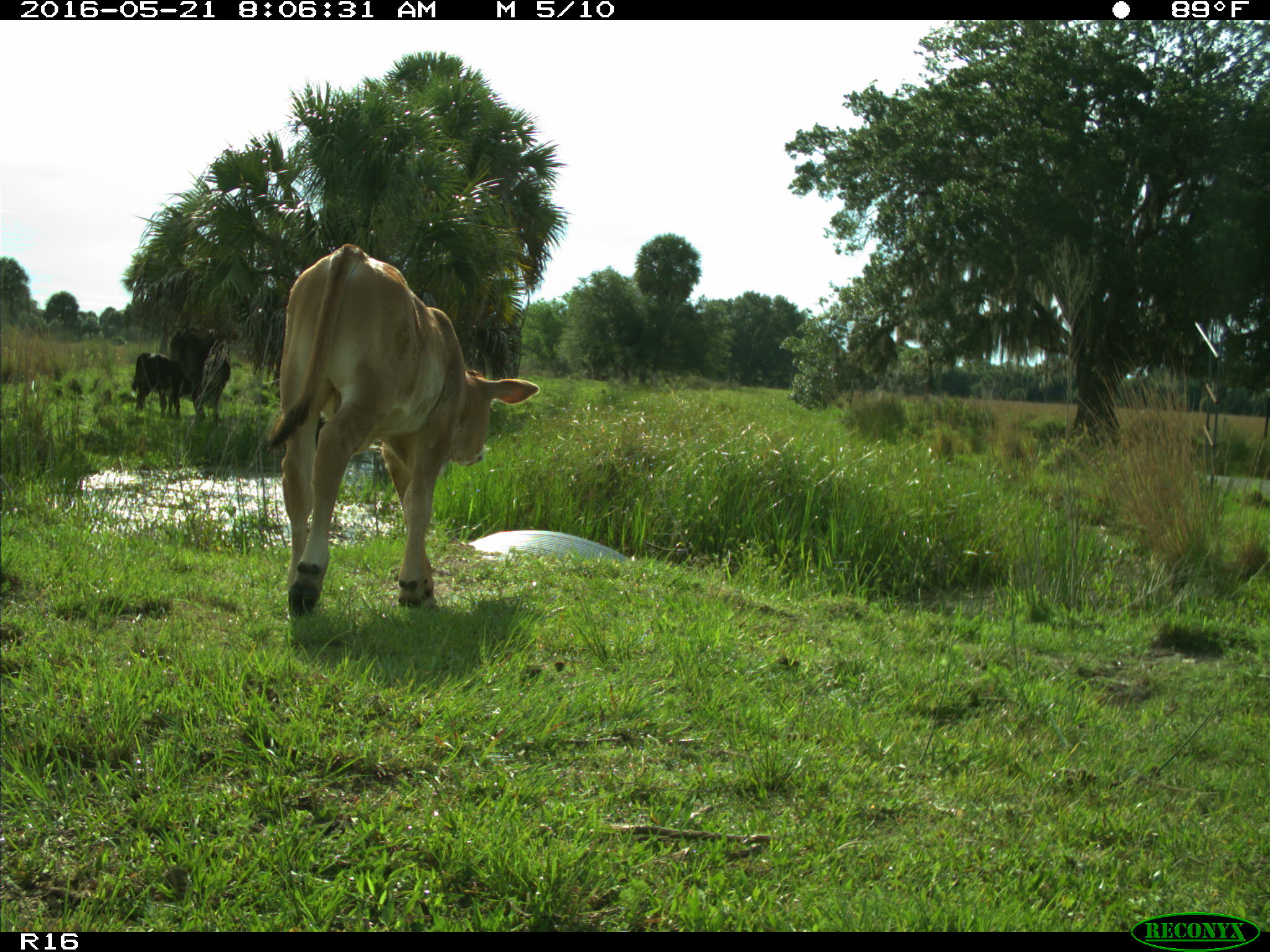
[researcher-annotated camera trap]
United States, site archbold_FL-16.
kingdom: Animalia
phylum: Chordata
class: Mammalia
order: Artiodactyla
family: Bovidae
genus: Bos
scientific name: Bos taurus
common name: domestic cow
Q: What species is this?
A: Bos taurus (domestic cow).